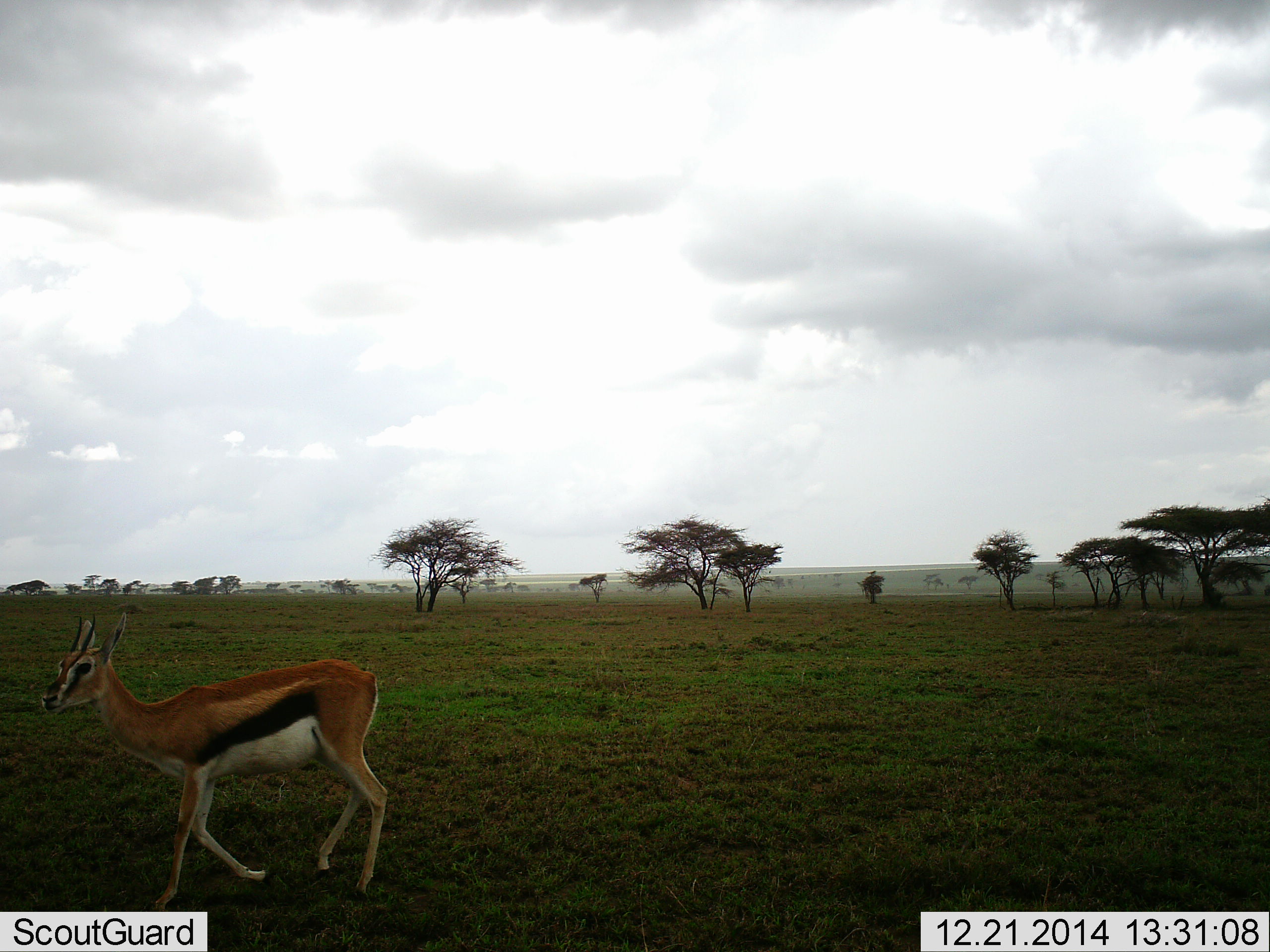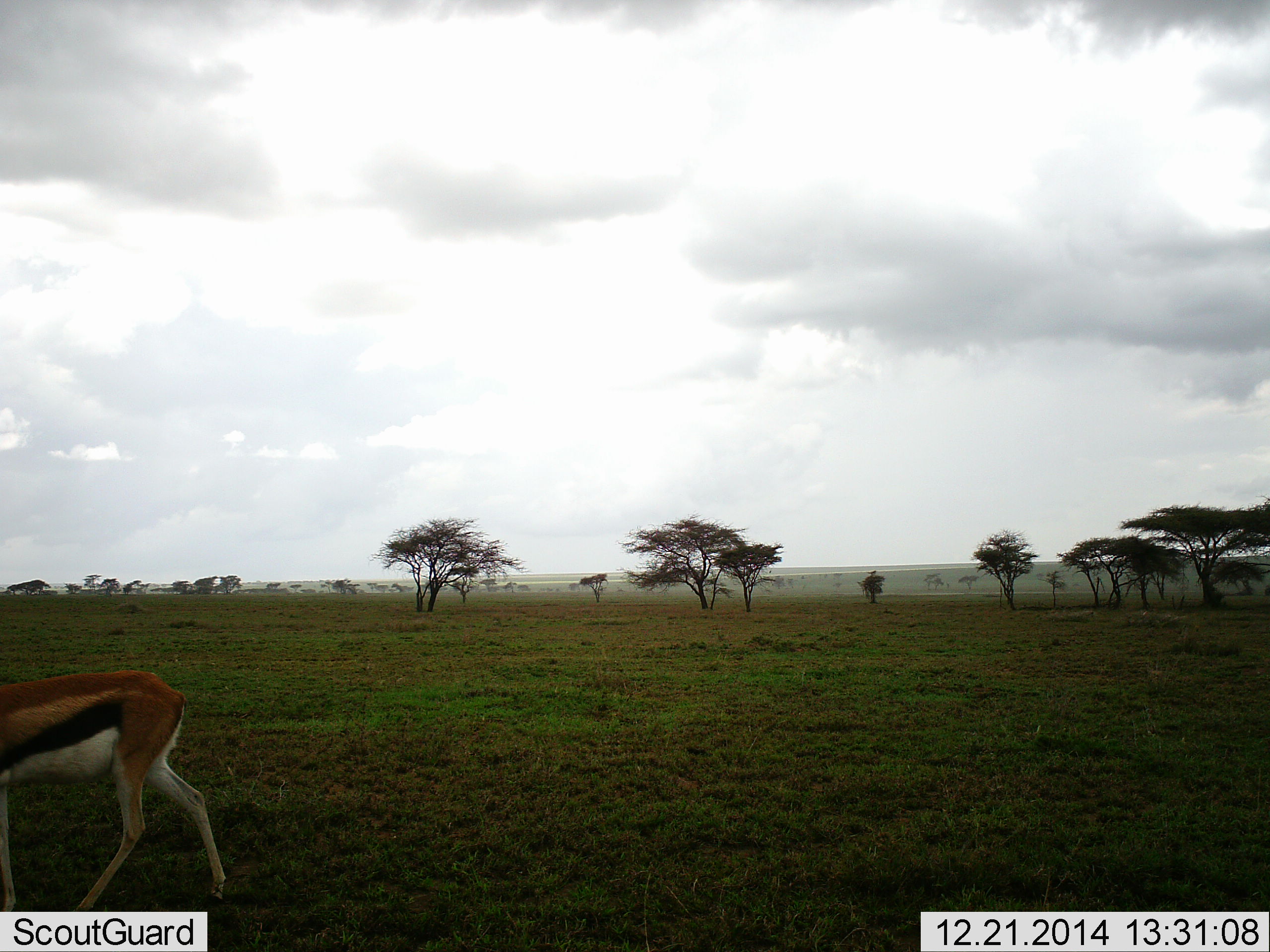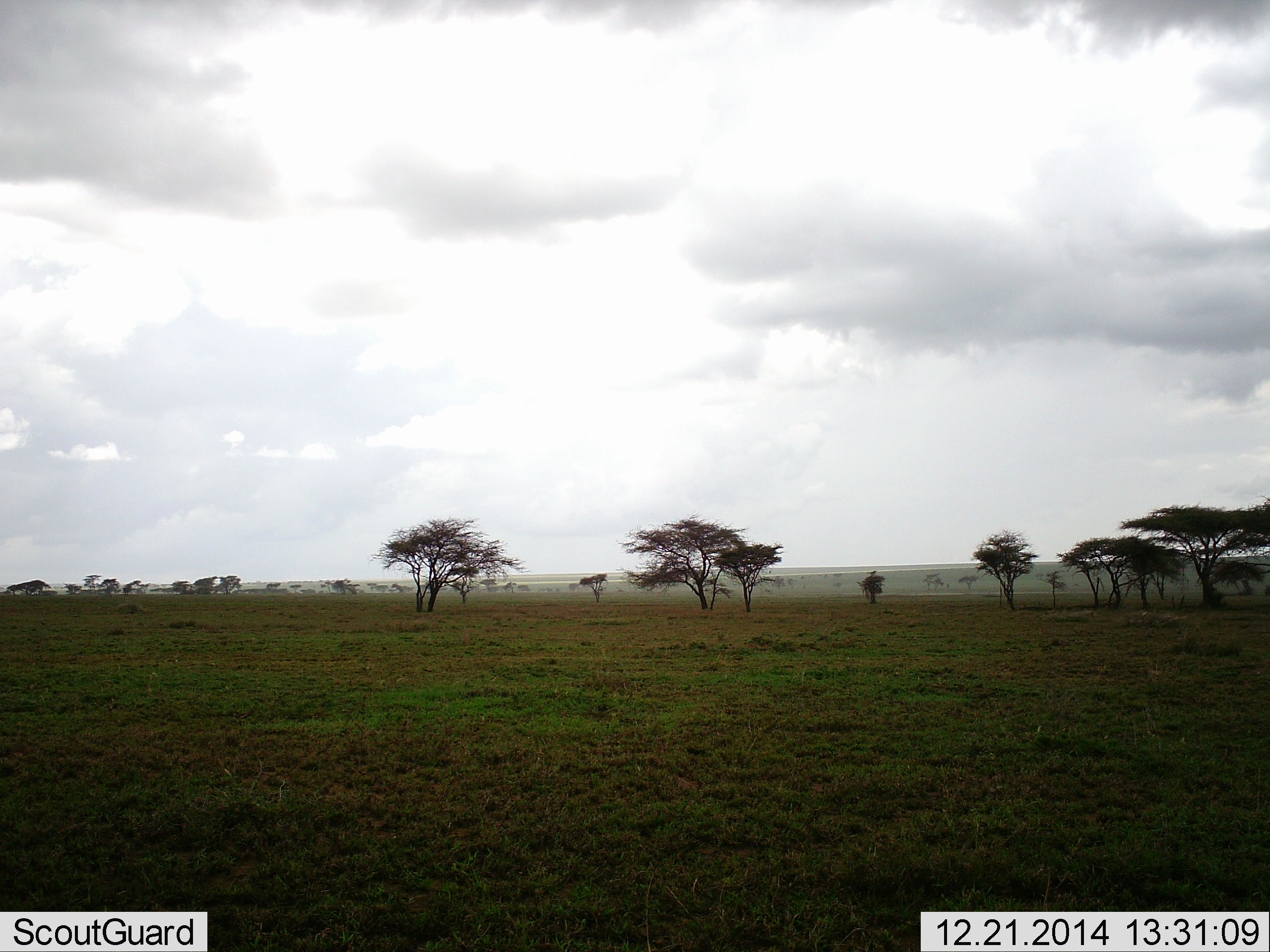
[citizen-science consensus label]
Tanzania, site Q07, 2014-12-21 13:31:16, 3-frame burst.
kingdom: Animalia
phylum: Chordata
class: Mammalia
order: Artiodactyla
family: Bovidae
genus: Eudorcas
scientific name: Eudorcas thomsonii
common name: thomson's gazelle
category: gazellethomsons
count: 1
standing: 10%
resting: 0%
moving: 90%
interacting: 0%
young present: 0%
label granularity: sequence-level